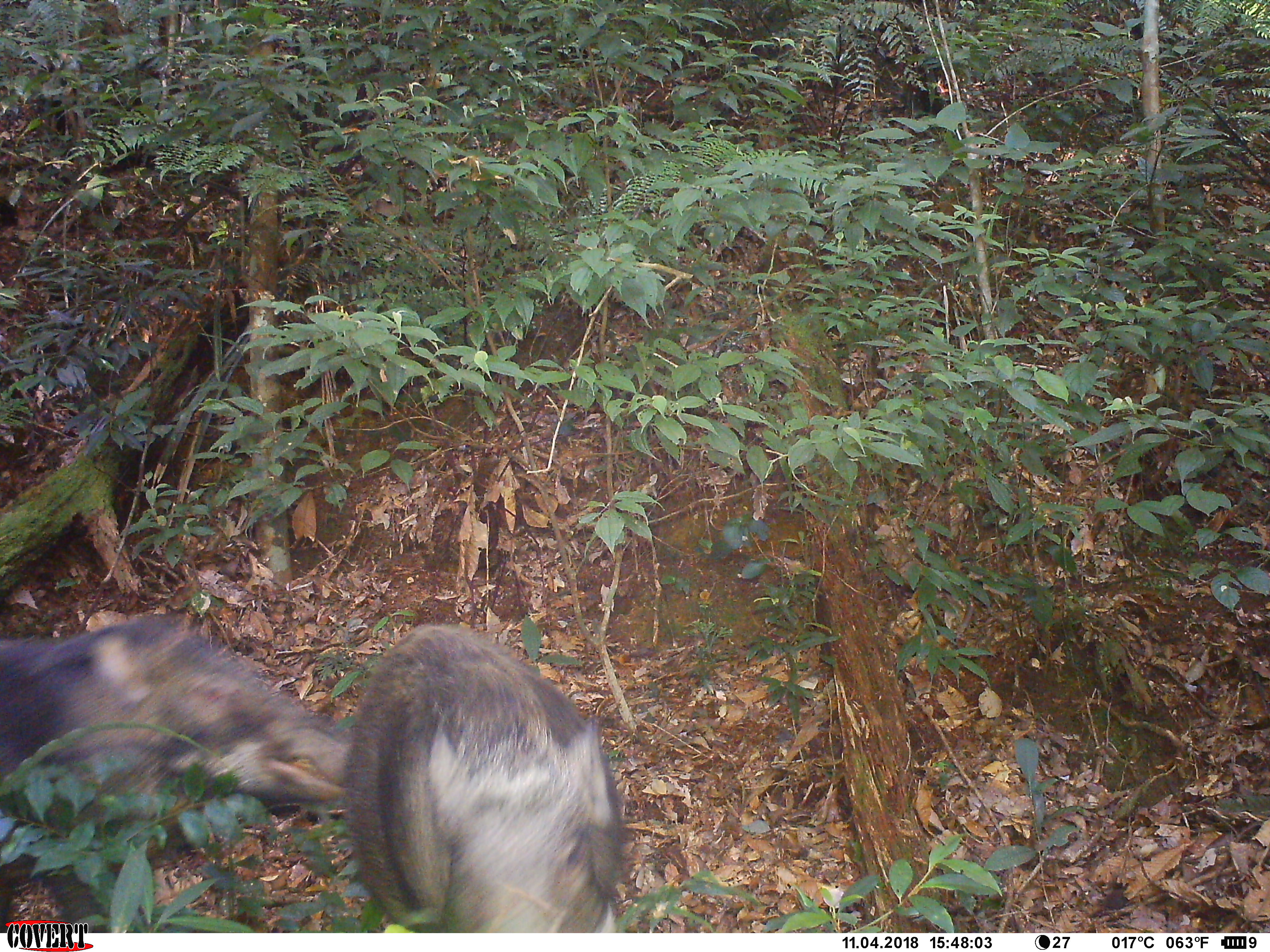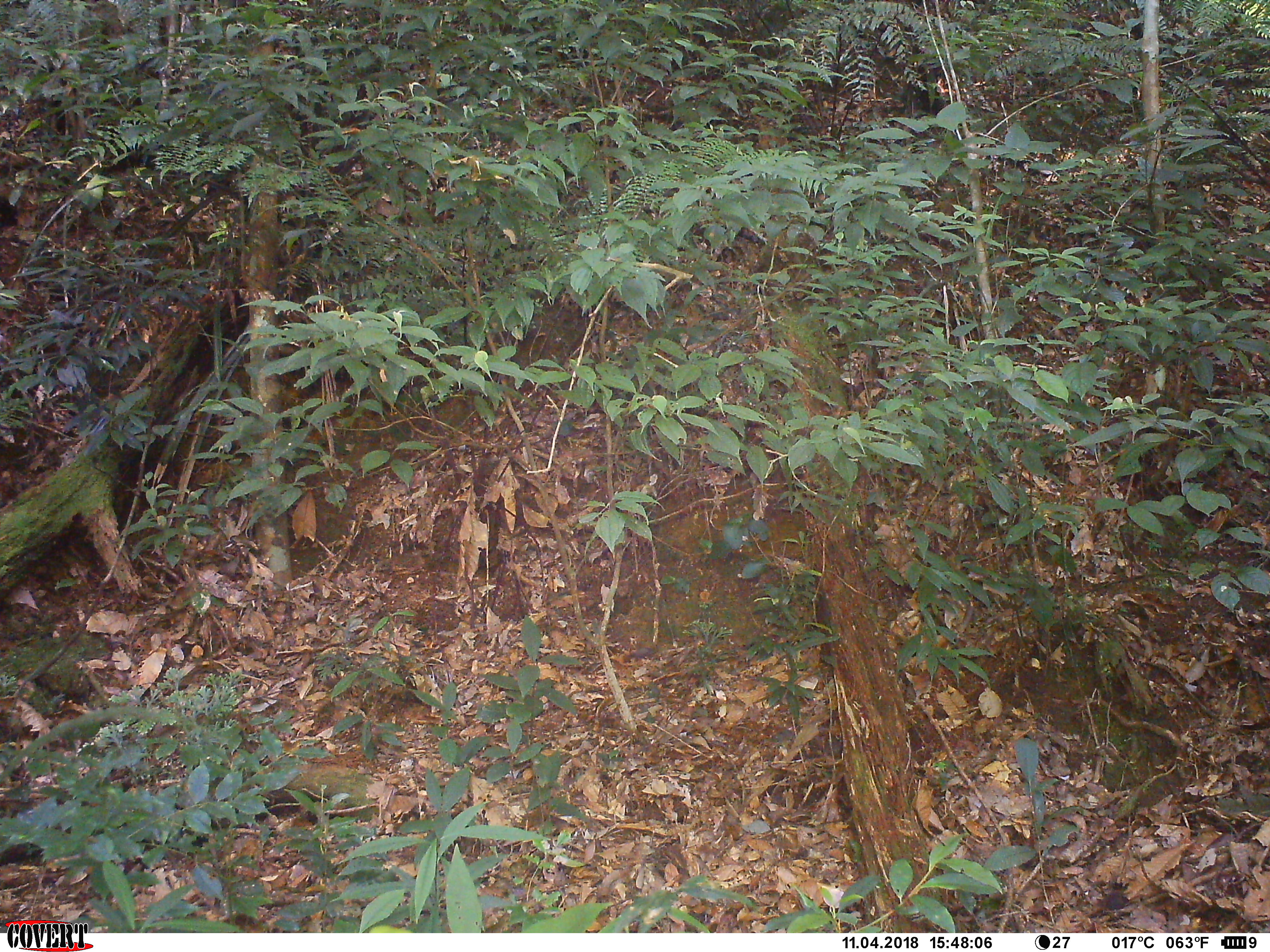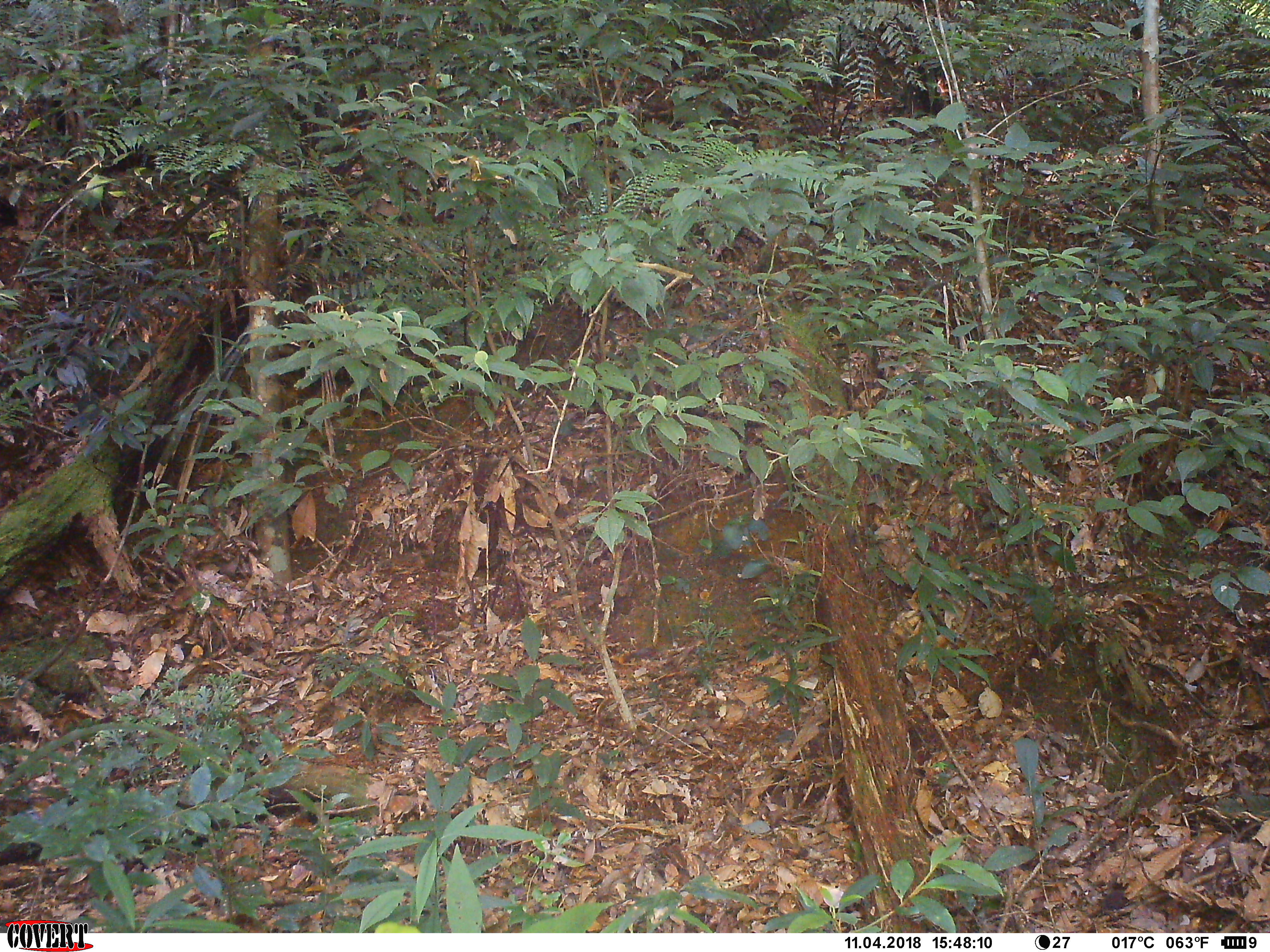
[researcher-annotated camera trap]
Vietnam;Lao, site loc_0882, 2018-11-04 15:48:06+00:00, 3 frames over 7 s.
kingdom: Animalia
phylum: Chordata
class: Mammalia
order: Artiodactyla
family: Suidae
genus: Sus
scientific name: Sus scrofa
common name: eurasian wild pig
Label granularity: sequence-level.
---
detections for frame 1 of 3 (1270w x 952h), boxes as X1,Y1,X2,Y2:
eurasian wild pig: 0,613,349,933; 343,624,628,933